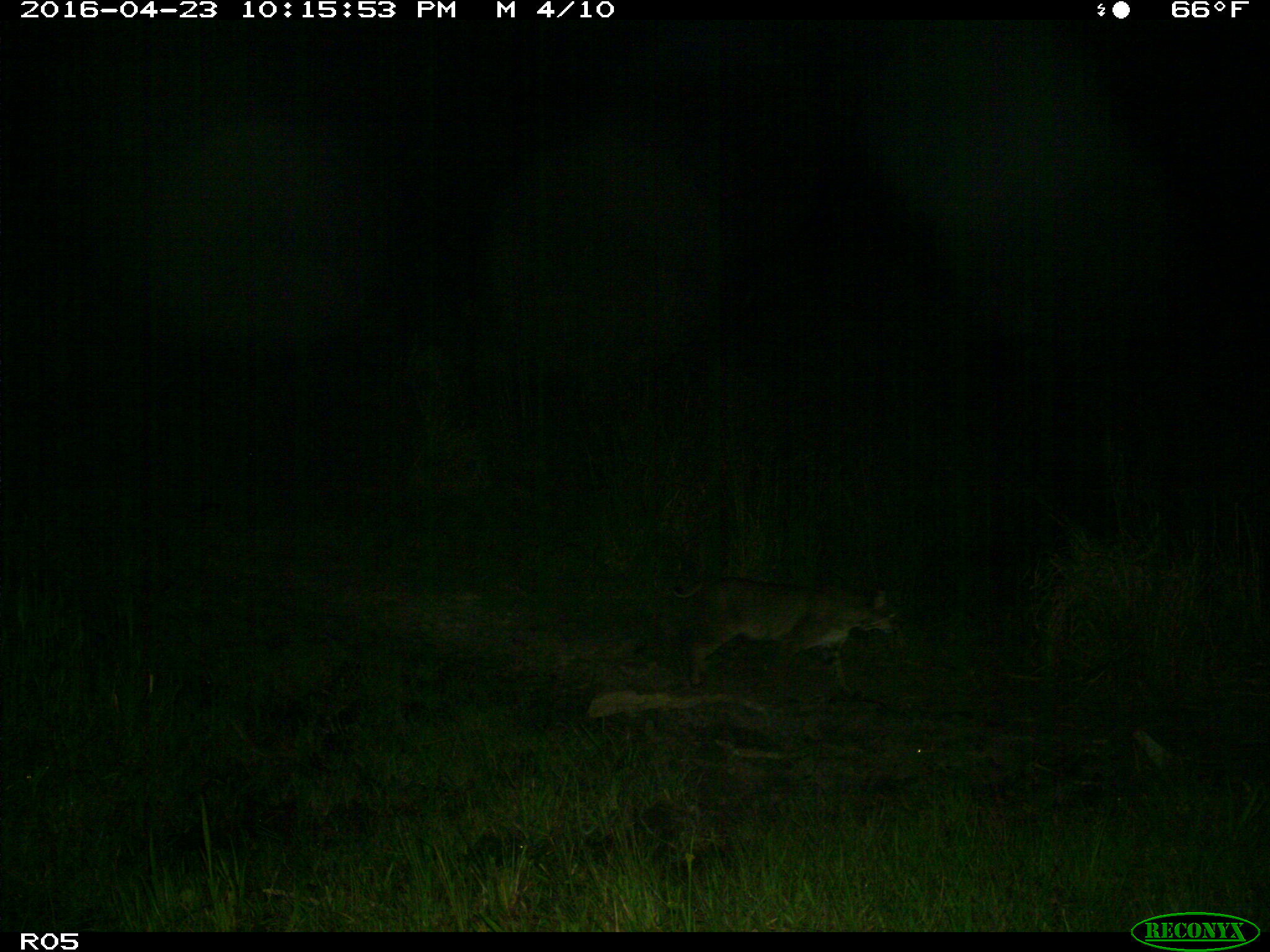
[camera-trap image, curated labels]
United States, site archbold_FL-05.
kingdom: Animalia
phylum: Chordata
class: Mammalia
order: Carnivora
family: Felidae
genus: Lynx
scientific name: Lynx rufus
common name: bobcat